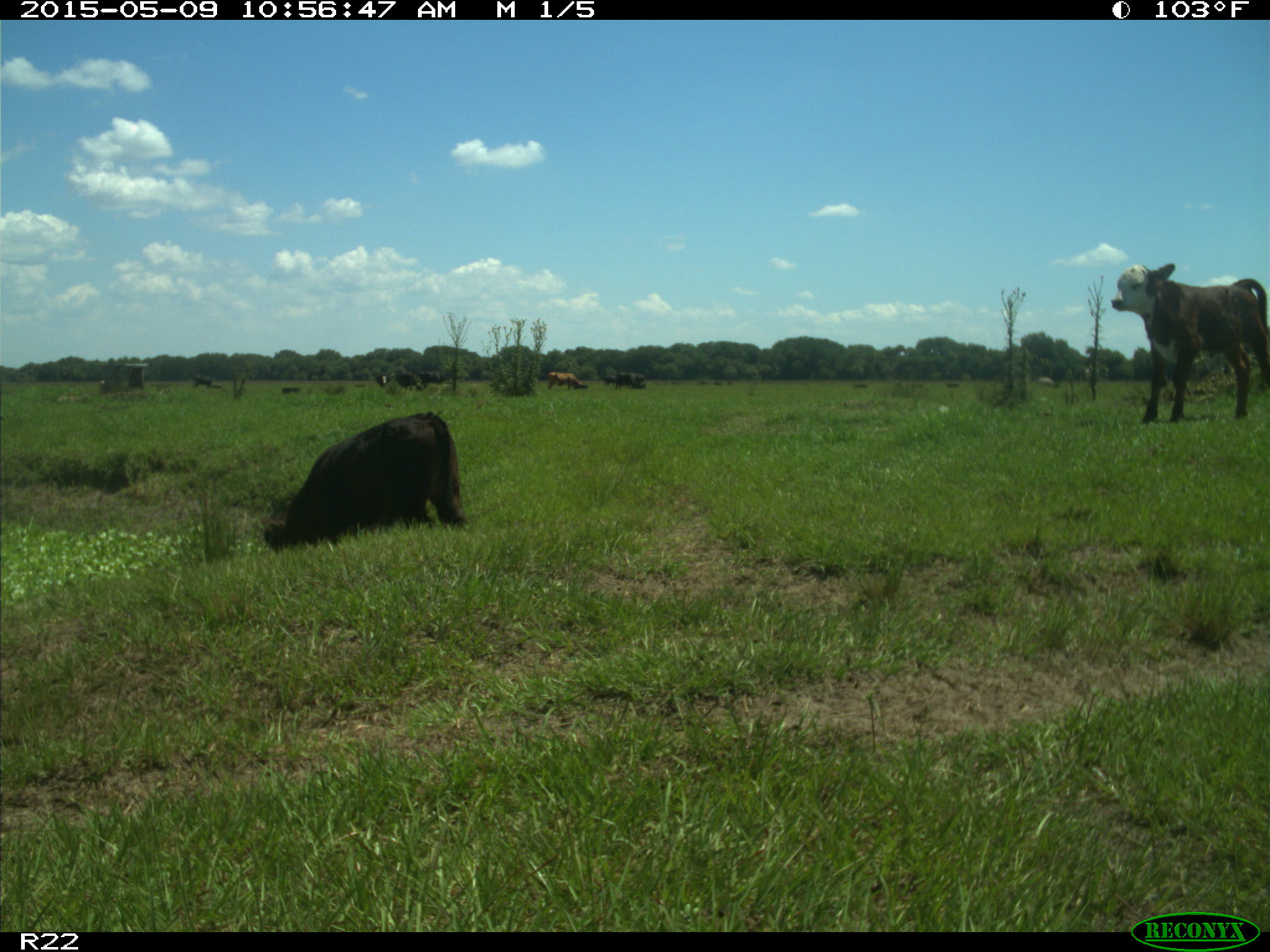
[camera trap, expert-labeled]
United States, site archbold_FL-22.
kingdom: Animalia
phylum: Chordata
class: Mammalia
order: Artiodactyla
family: Bovidae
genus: Bos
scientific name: Bos taurus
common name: domestic cow